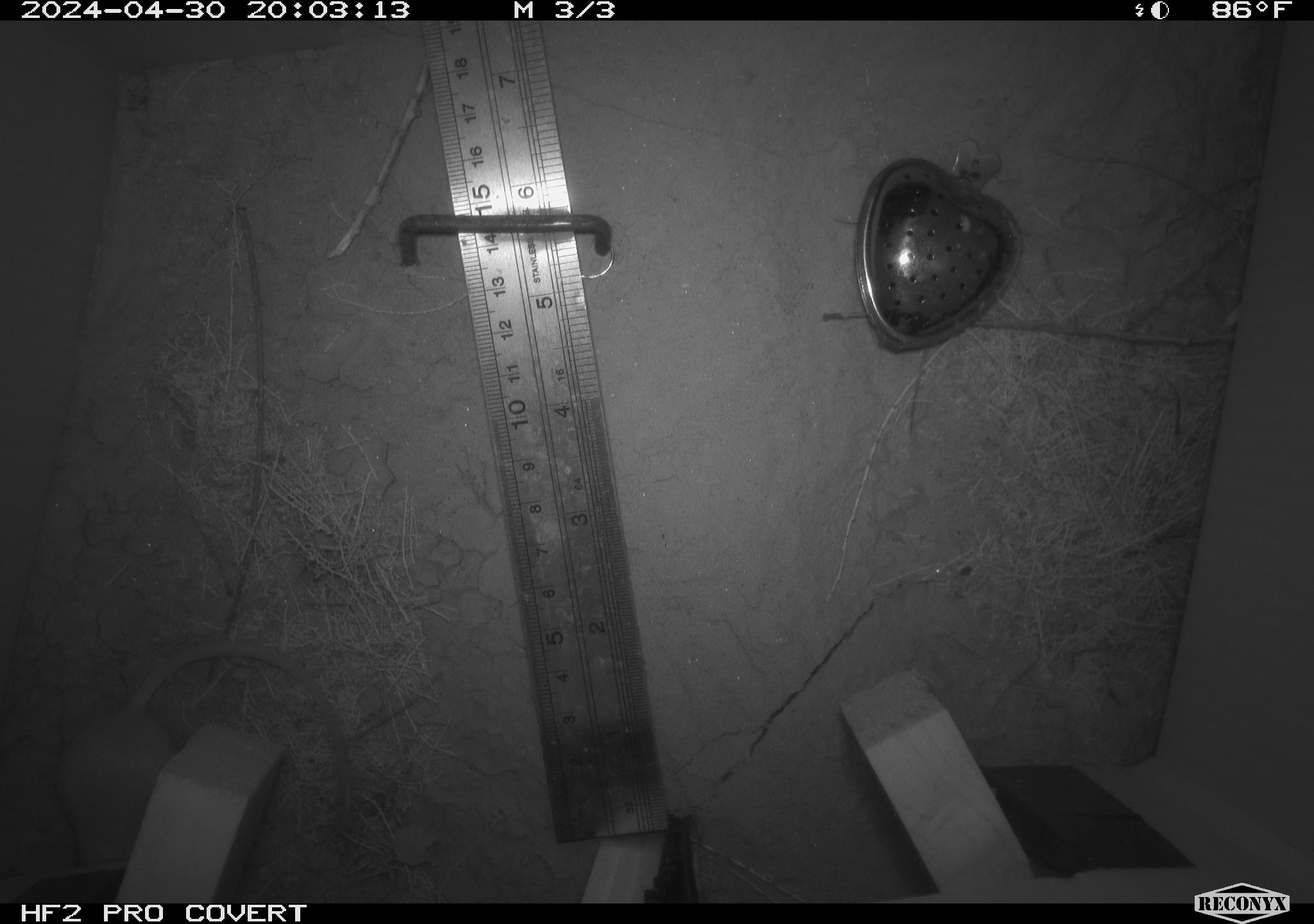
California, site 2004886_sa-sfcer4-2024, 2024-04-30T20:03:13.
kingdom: Animalia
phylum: Chordata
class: Mammalia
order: Rodentia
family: Heteromyidae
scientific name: Heteromyidae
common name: kangaroo rats and pocket mice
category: heteromyidae family